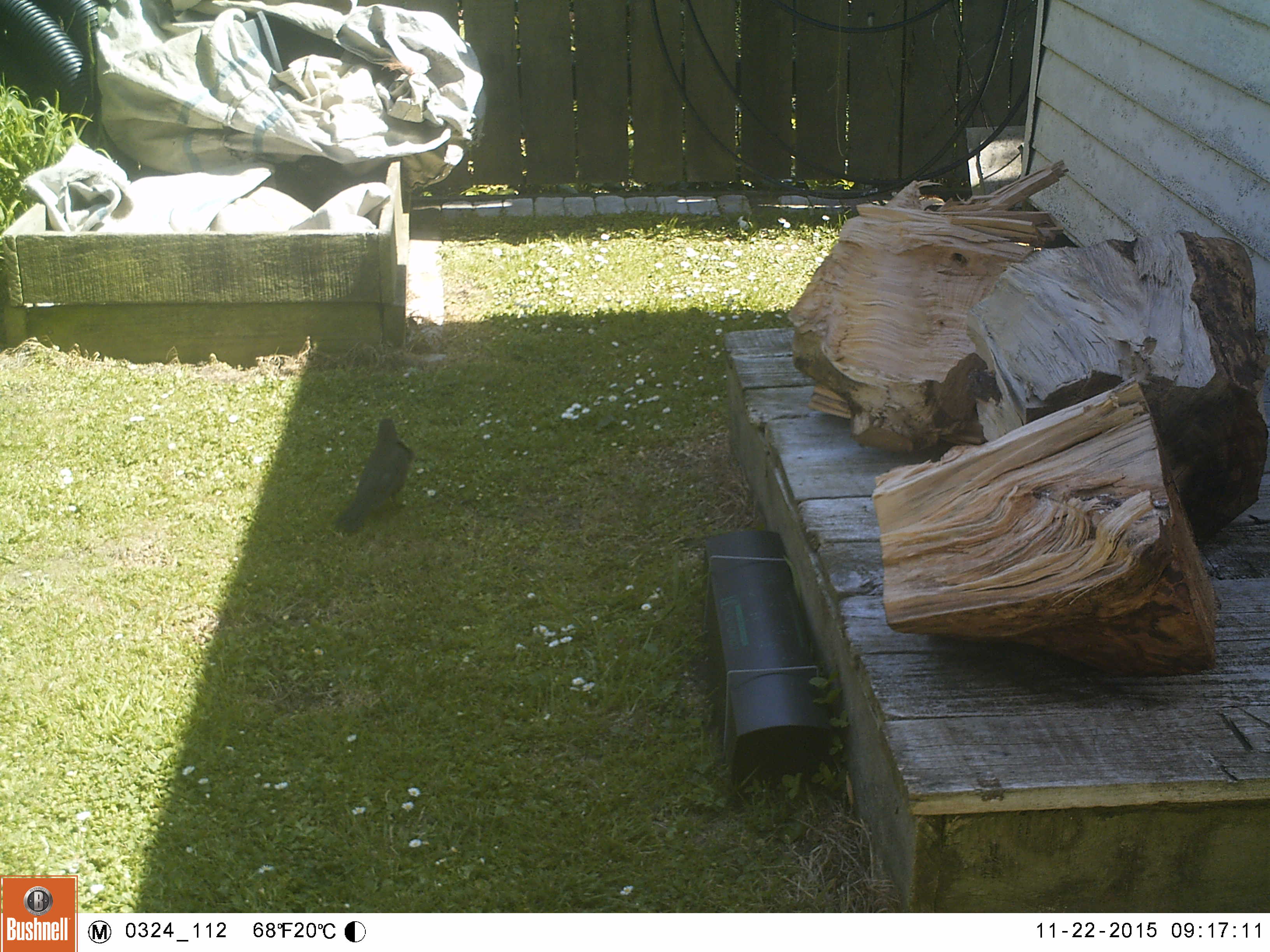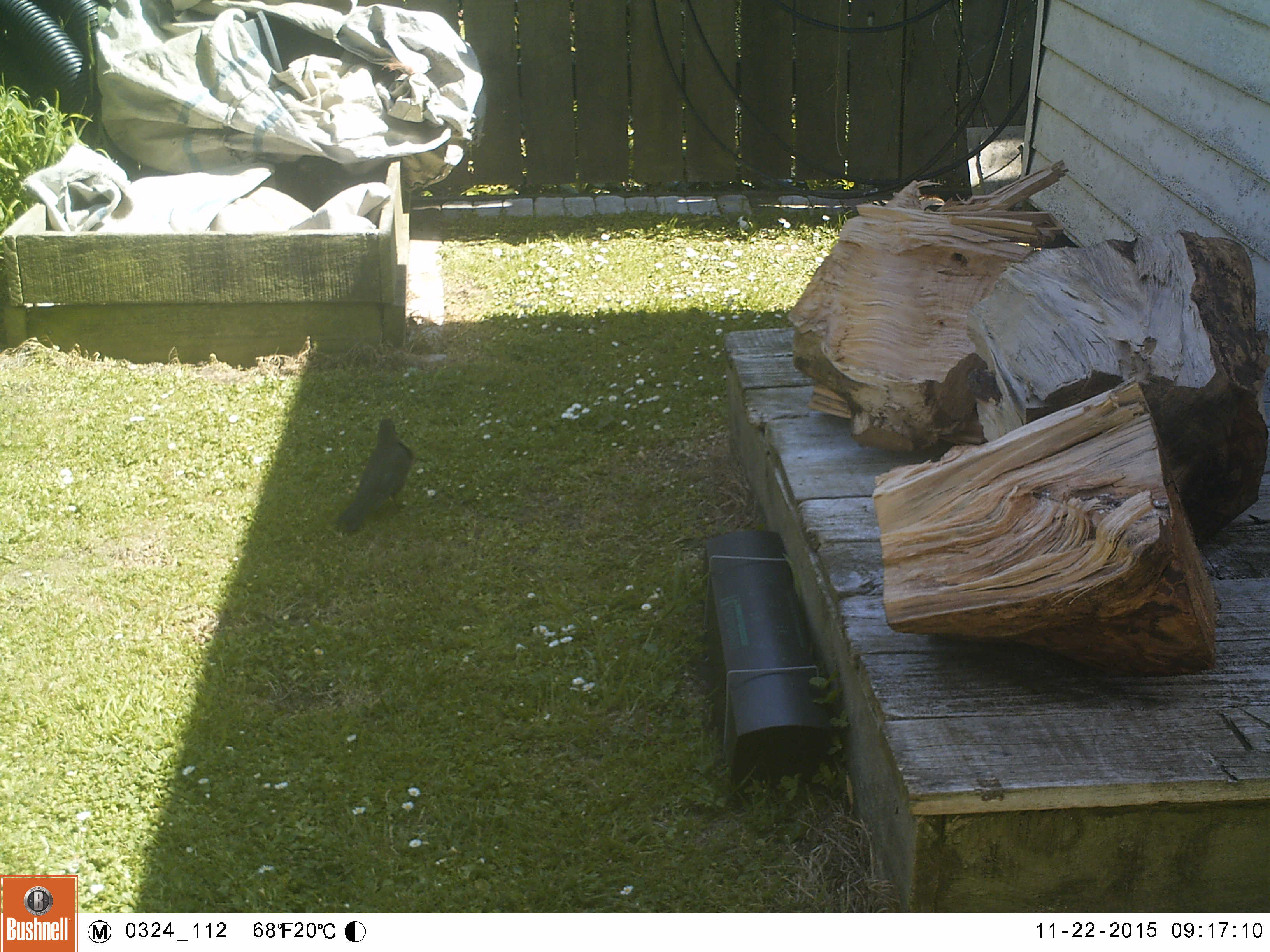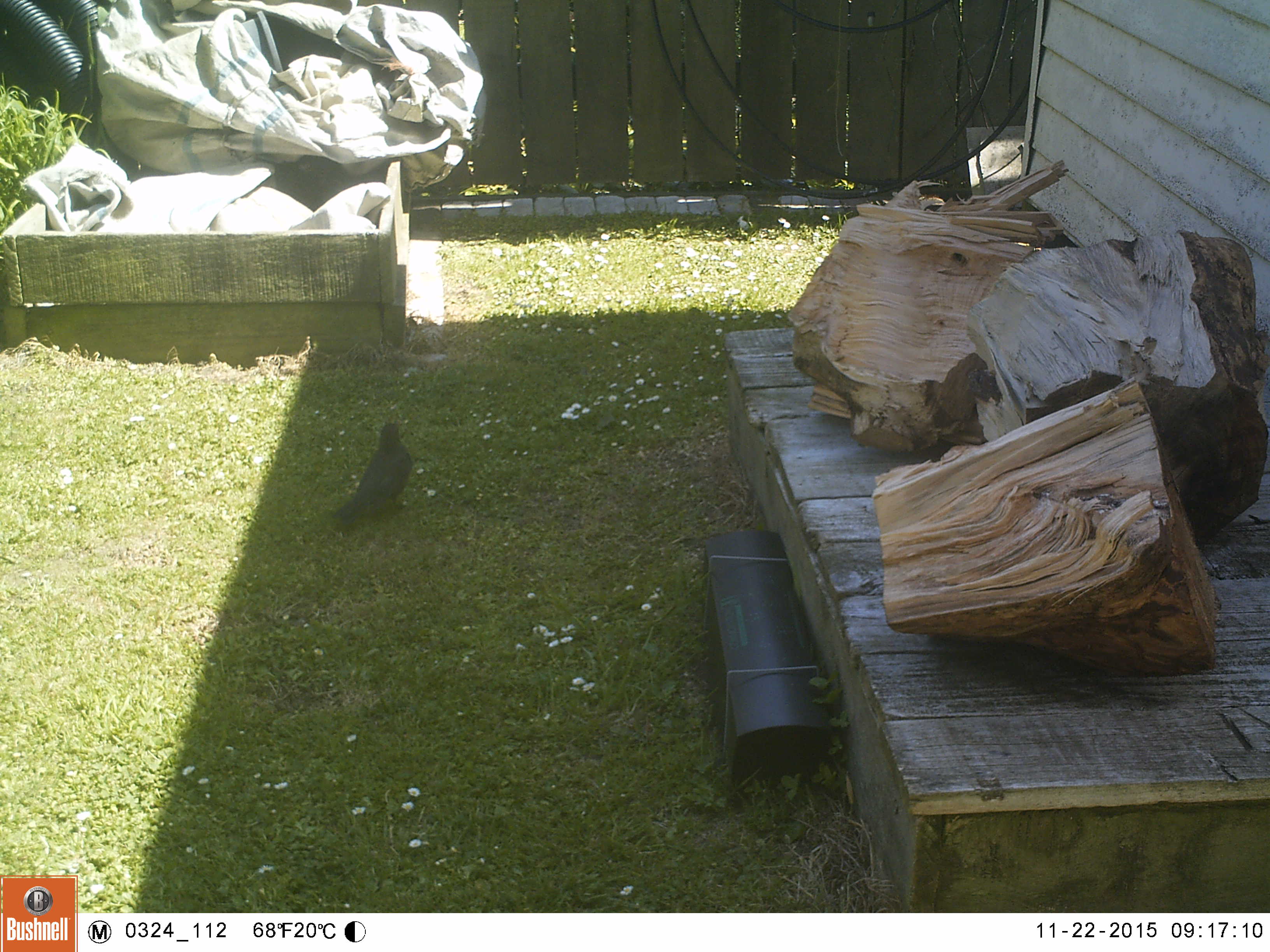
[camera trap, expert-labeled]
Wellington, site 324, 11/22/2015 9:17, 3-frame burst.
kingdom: Animalia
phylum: Chordata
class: Aves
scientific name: Aves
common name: bird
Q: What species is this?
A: Bird (Aves).